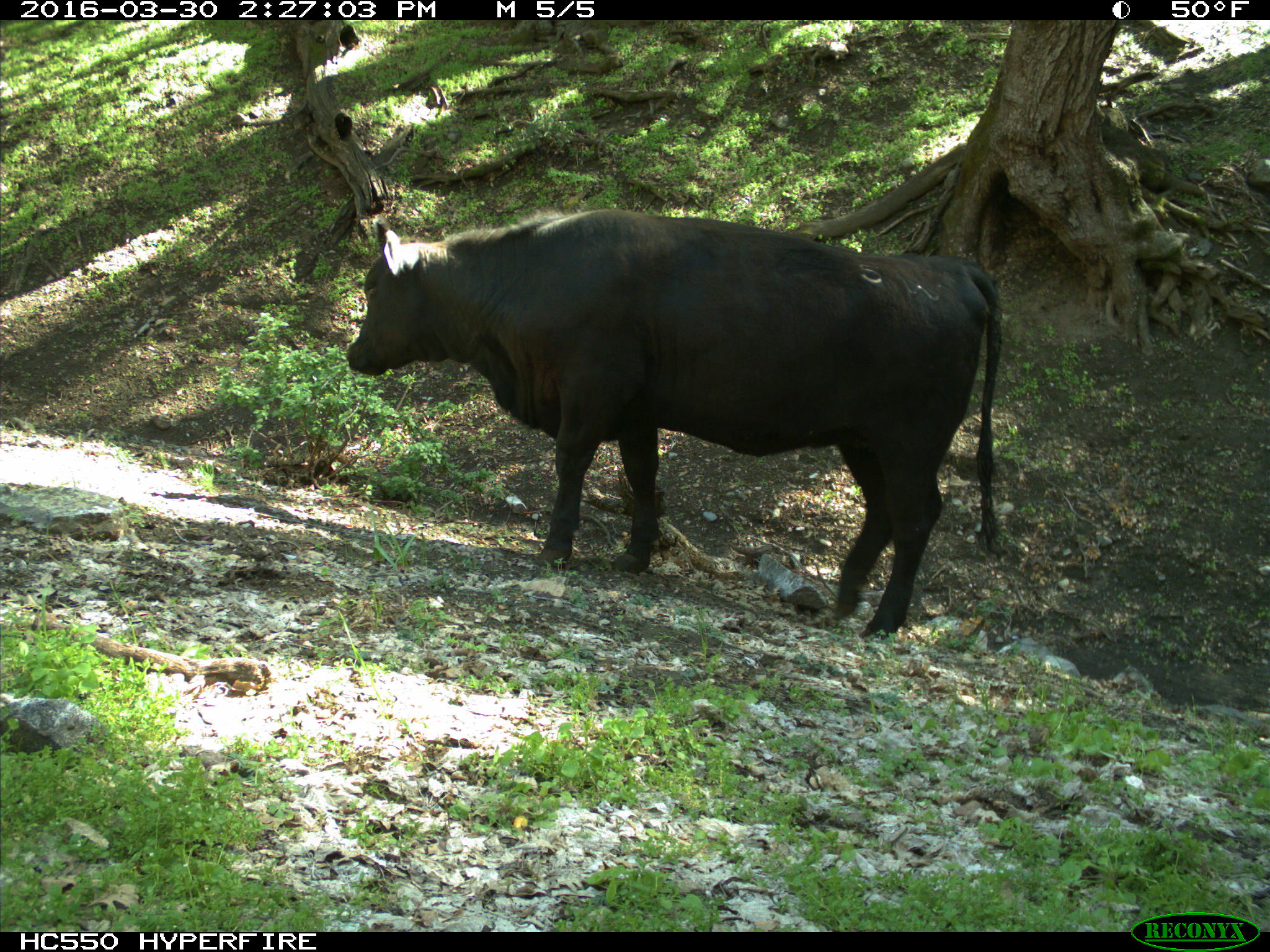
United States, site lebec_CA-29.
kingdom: Animalia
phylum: Chordata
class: Mammalia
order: Artiodactyla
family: Bovidae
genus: Bos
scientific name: Bos taurus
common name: domestic cow